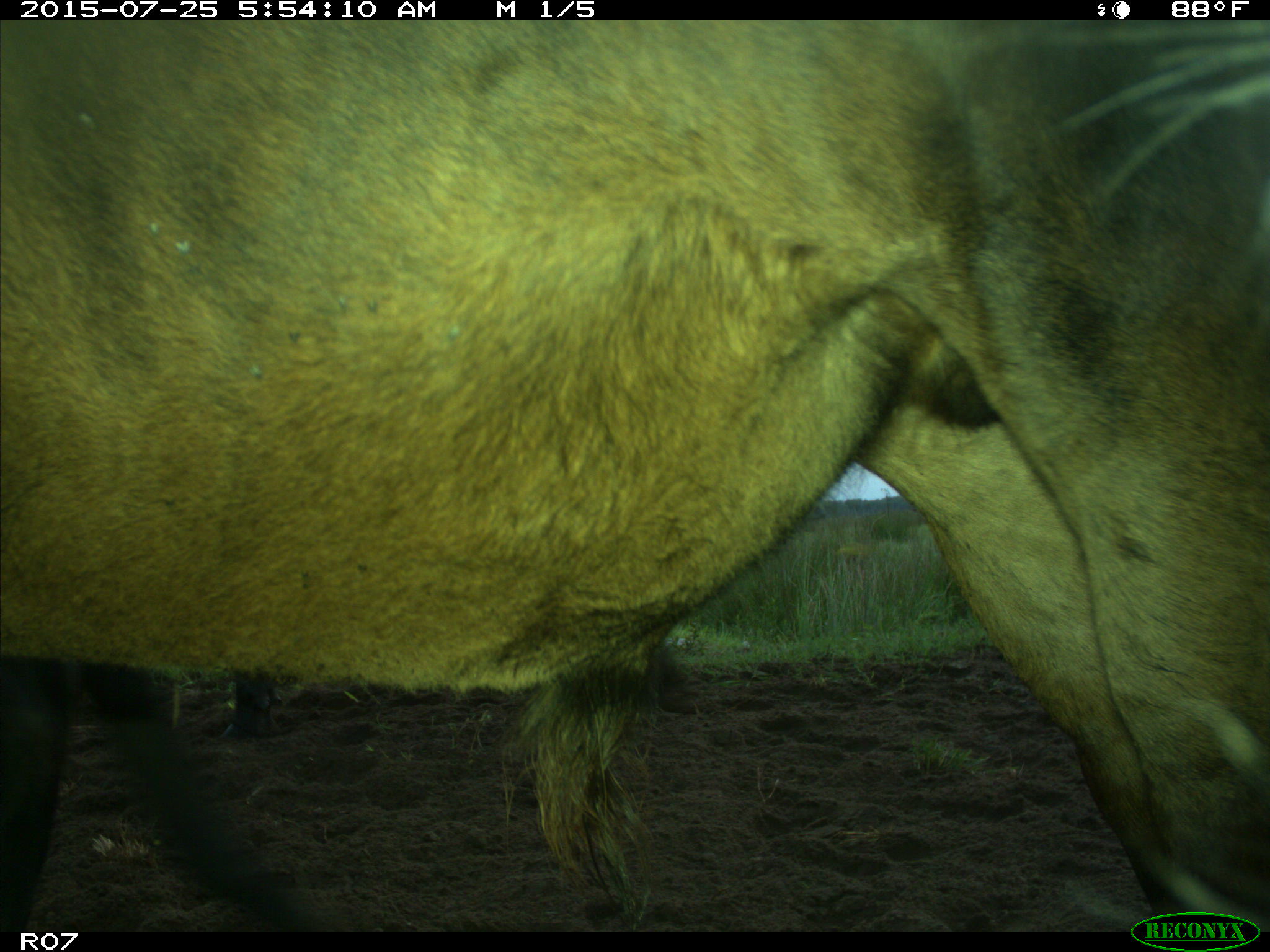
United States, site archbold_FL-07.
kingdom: Animalia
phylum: Chordata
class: Mammalia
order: Artiodactyla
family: Bovidae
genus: Bos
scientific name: Bos taurus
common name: domestic cow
Bos taurus (domestic cow).